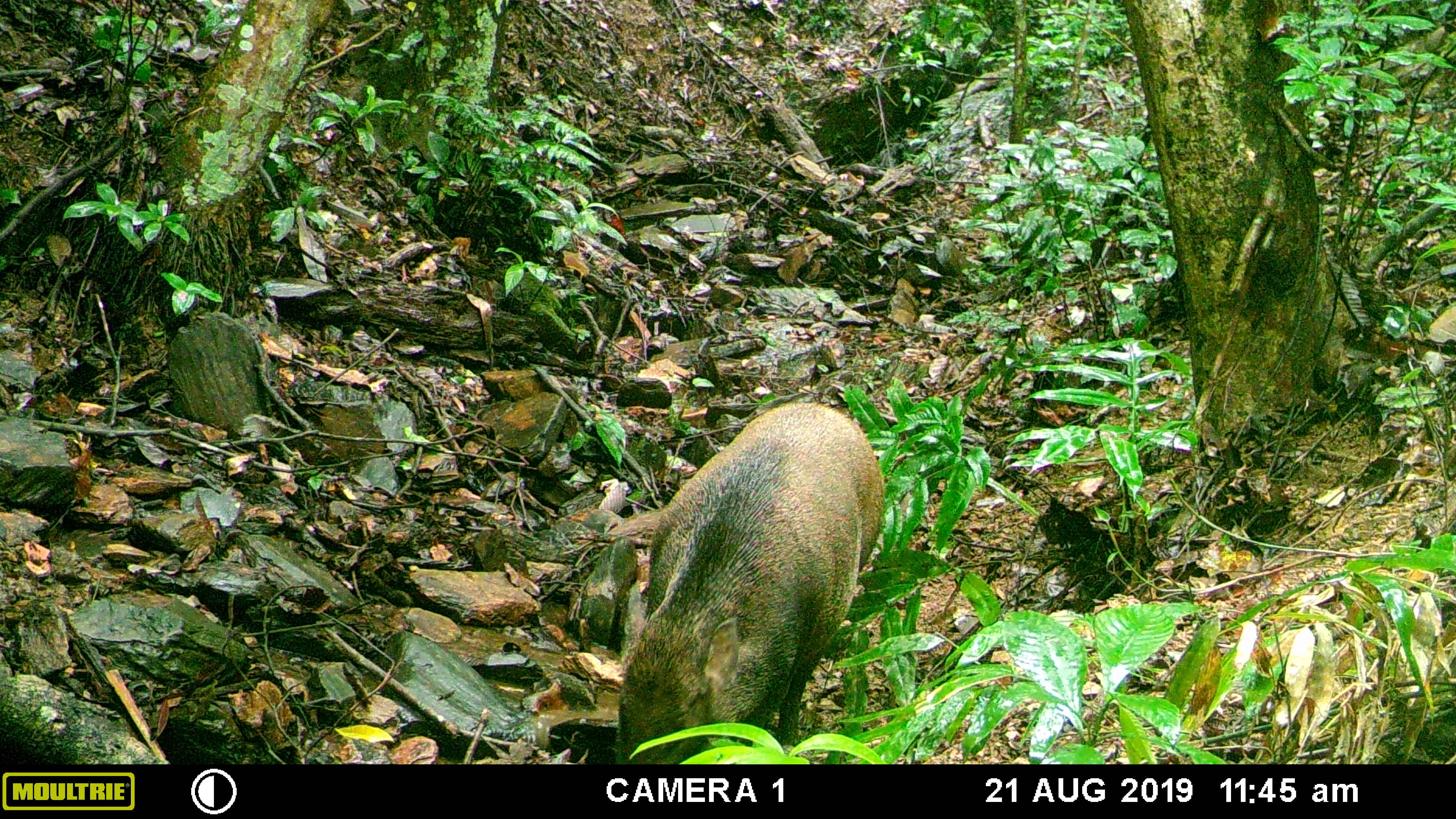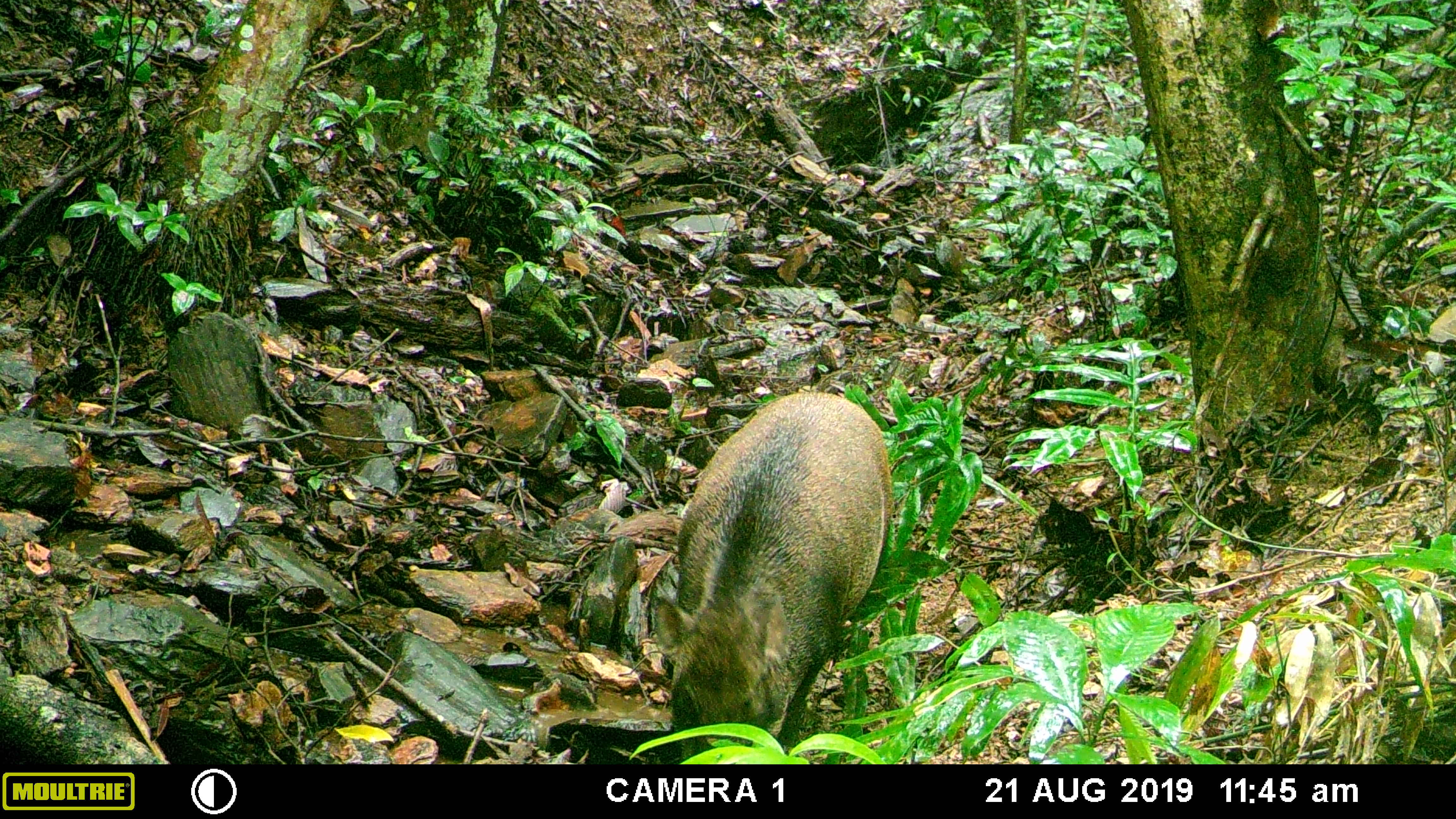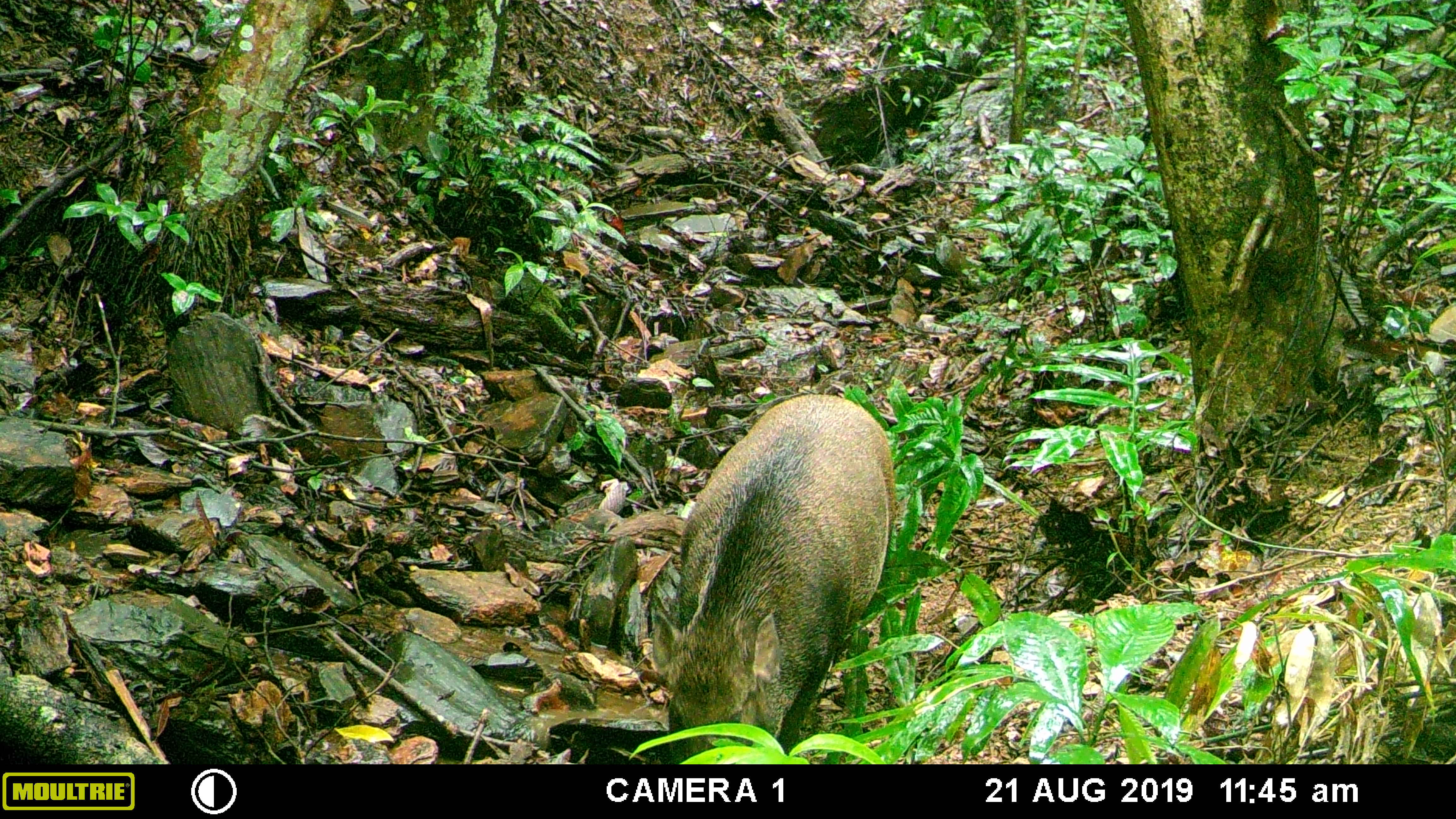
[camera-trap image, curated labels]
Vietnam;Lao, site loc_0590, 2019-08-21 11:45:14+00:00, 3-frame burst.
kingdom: Animalia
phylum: Chordata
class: Mammalia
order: Artiodactyla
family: Suidae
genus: Sus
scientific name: Sus scrofa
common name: eurasian wild pig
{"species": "eurasian wild pig (Sus scrofa)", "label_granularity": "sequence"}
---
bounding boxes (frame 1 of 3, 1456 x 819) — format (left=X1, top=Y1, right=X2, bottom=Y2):
eurasian wild pig: (left=610, top=397, right=887, bottom=761)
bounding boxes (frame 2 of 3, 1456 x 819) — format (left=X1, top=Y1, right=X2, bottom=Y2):
eurasian wild pig: (left=650, top=388, right=893, bottom=767)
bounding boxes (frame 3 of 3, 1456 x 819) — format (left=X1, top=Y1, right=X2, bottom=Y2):
eurasian wild pig: (left=647, top=388, right=893, bottom=767)